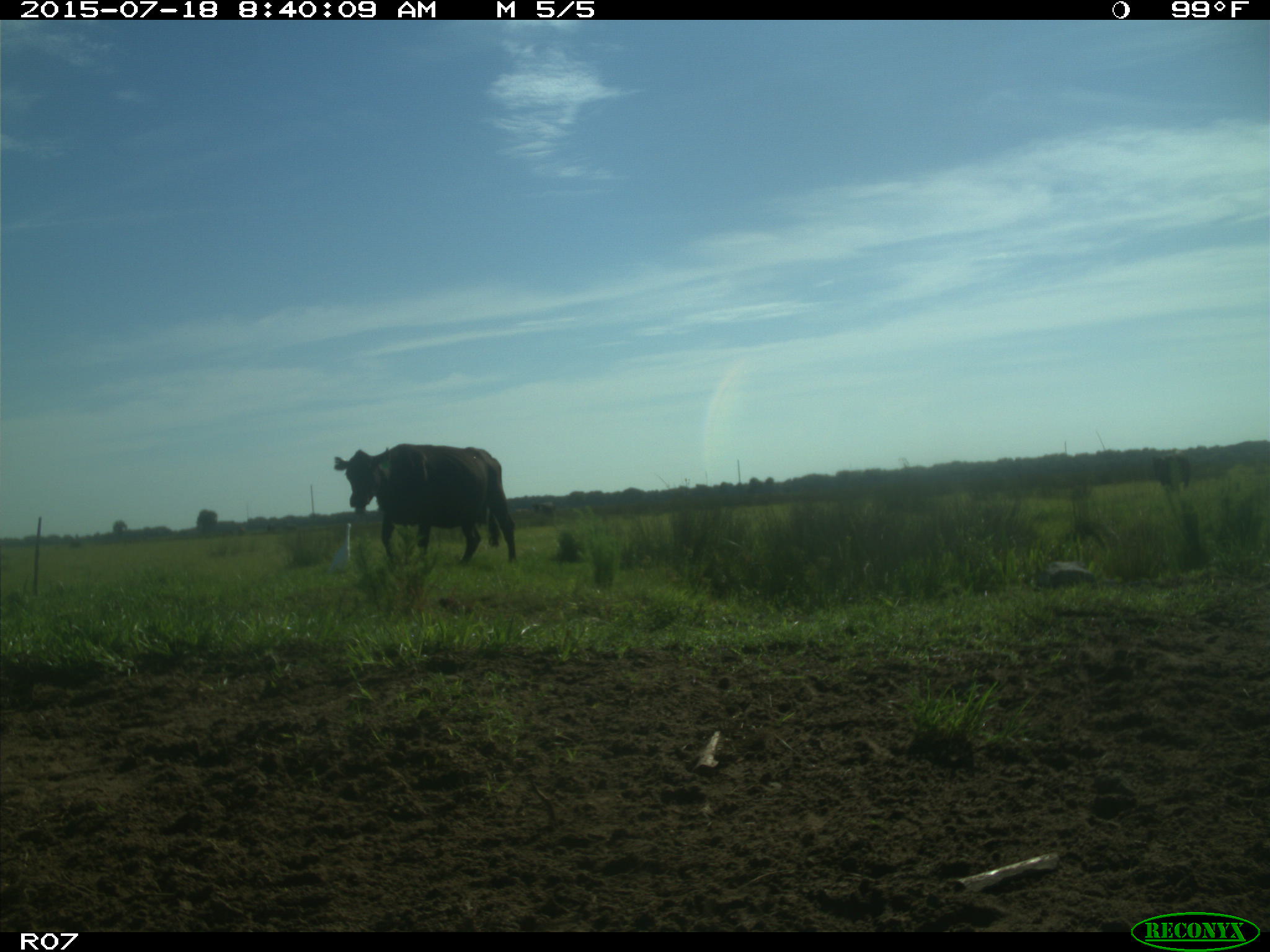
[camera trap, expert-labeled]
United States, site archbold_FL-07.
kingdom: Animalia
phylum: Chordata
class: Mammalia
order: Artiodactyla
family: Bovidae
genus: Bos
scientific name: Bos taurus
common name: domestic cow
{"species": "Bos taurus (domestic cow)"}